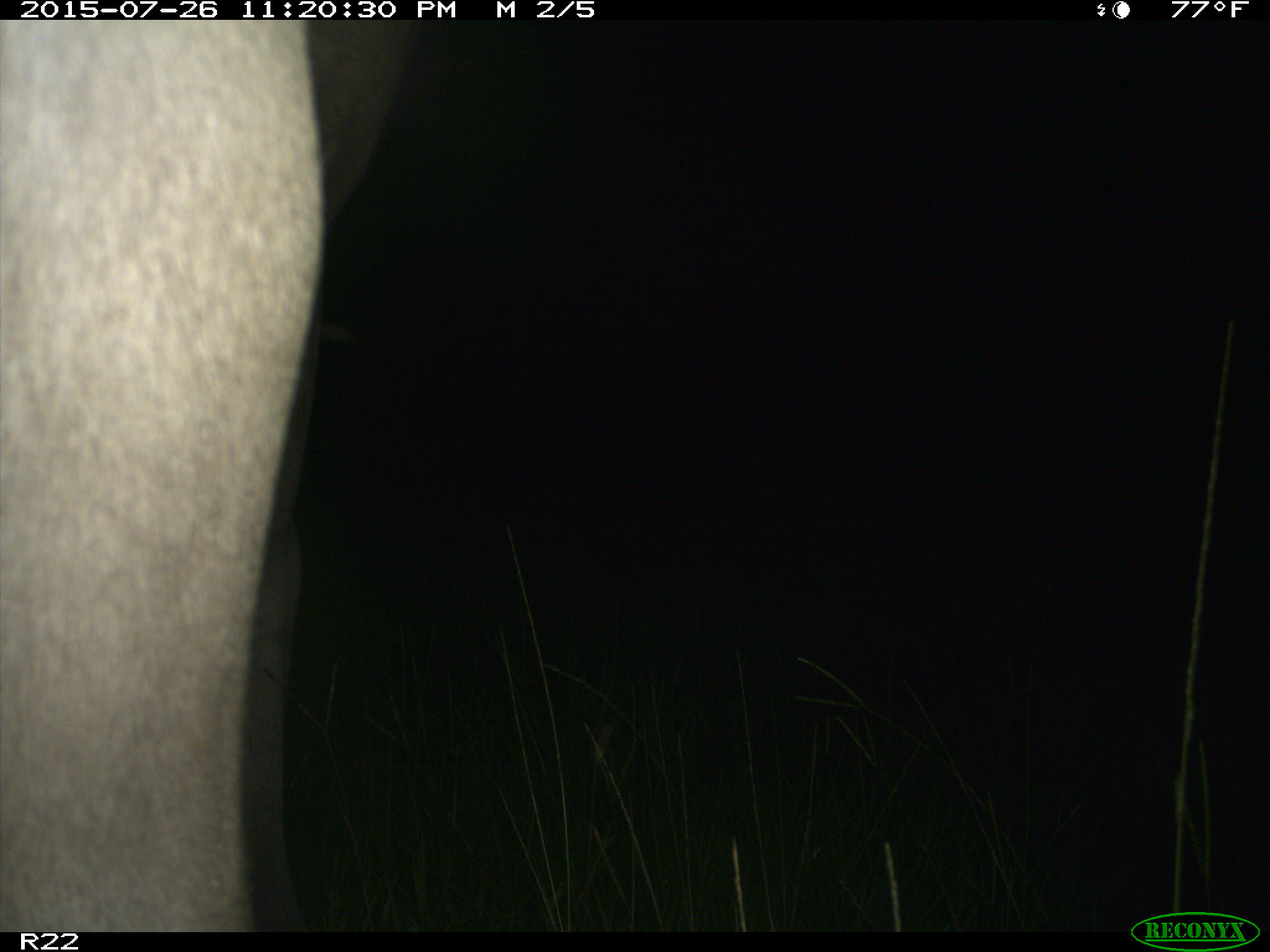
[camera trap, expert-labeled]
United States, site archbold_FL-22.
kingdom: Animalia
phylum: Chordata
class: Mammalia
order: Artiodactyla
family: Bovidae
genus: Bos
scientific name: Bos taurus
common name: domestic cow